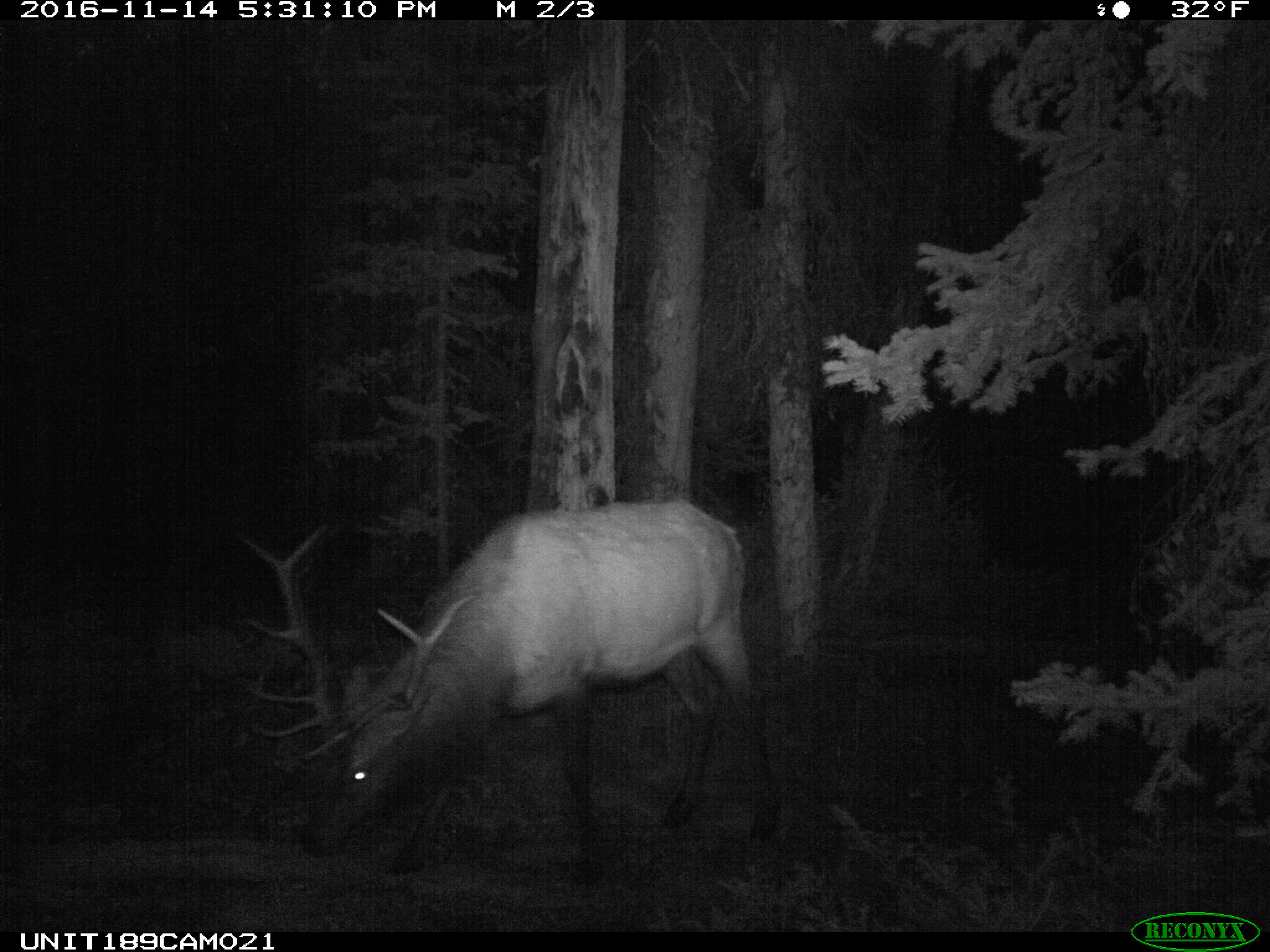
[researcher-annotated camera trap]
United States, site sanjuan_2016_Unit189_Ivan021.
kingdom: Animalia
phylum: Chordata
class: Mammalia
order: Artiodactyla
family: Cervidae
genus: Cervus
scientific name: Cervus elaphus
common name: red deer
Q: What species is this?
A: Cervus elaphus (red deer).